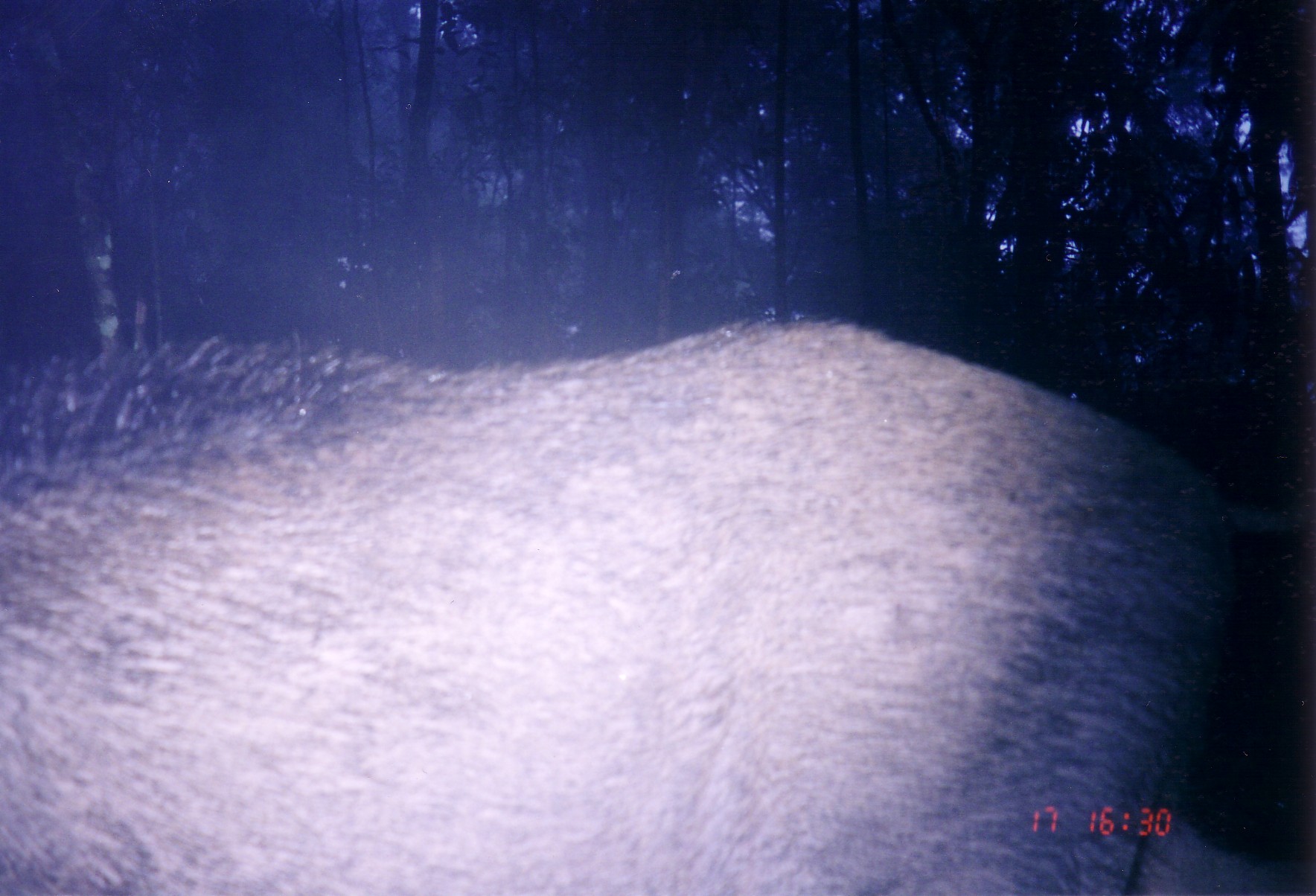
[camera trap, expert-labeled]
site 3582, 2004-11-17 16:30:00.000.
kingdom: Animalia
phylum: Chordata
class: Mammalia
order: Artiodactyla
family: Suidae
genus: Sus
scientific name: Sus scrofa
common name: wild boar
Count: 1.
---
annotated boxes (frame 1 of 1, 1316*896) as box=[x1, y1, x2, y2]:
sus scrofa: box=[0, 318, 1315, 896]